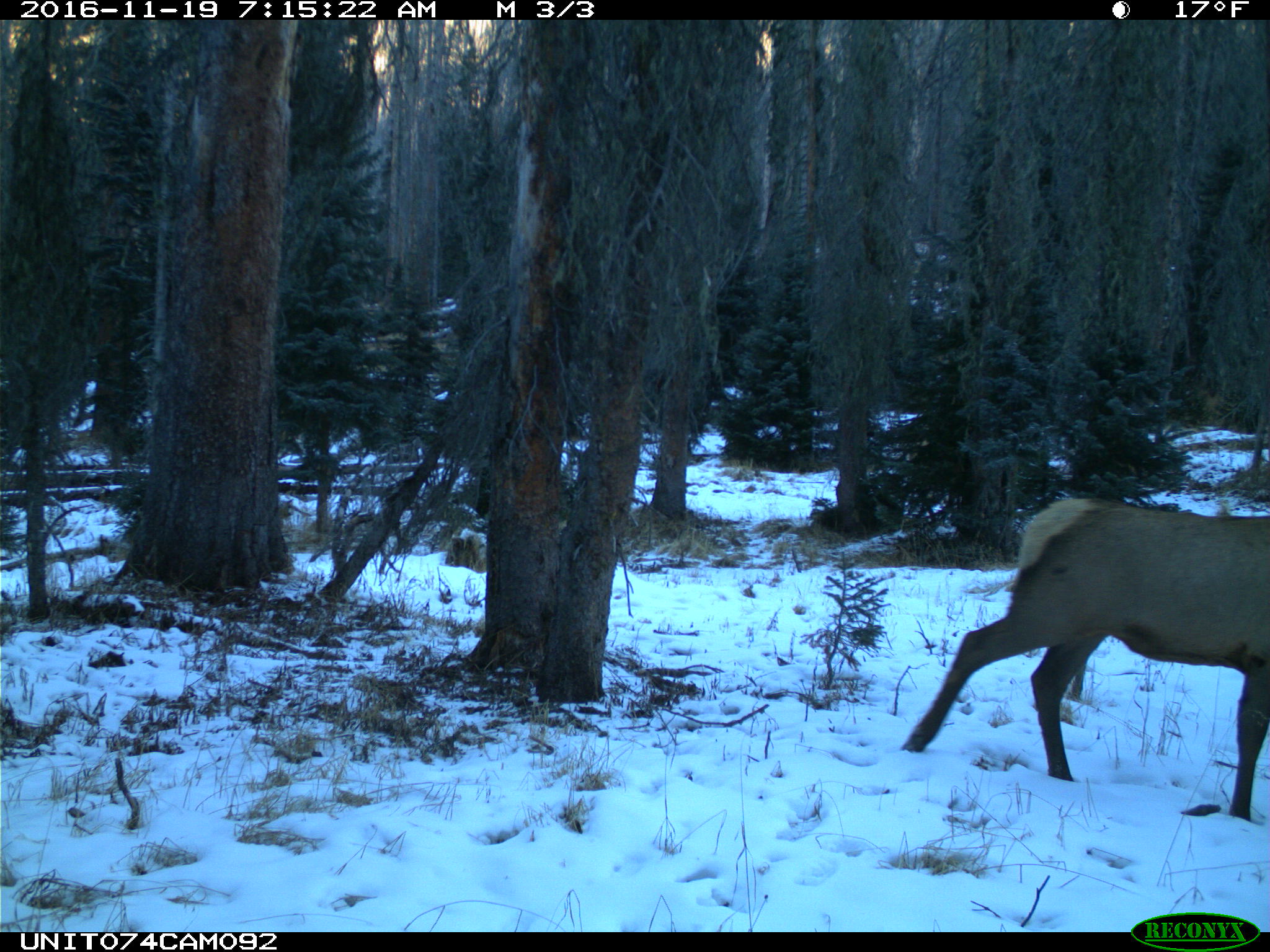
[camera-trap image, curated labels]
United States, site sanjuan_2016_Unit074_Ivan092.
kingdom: Animalia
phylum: Chordata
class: Mammalia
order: Artiodactyla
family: Cervidae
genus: Cervus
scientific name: Cervus elaphus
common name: red deer